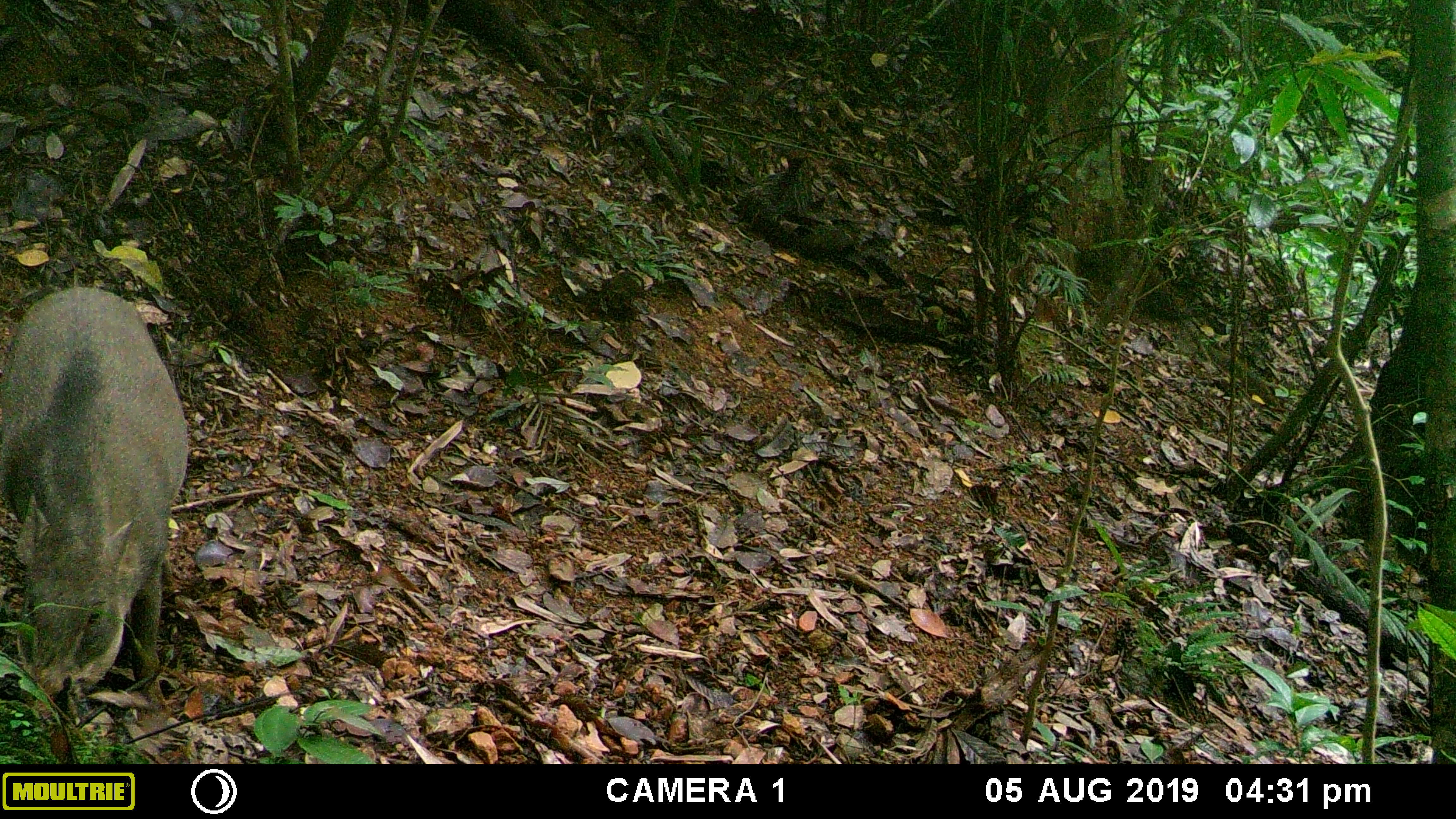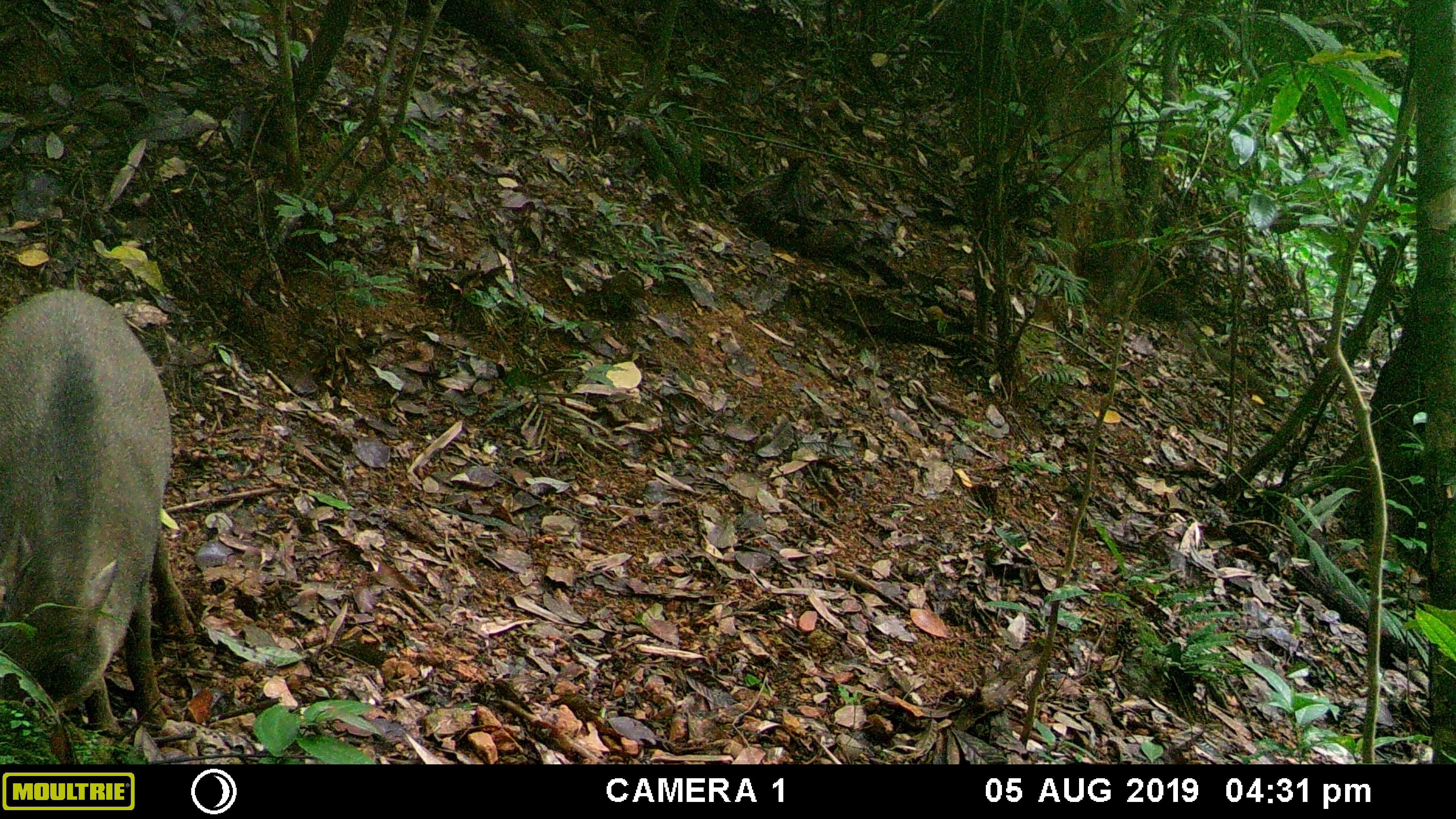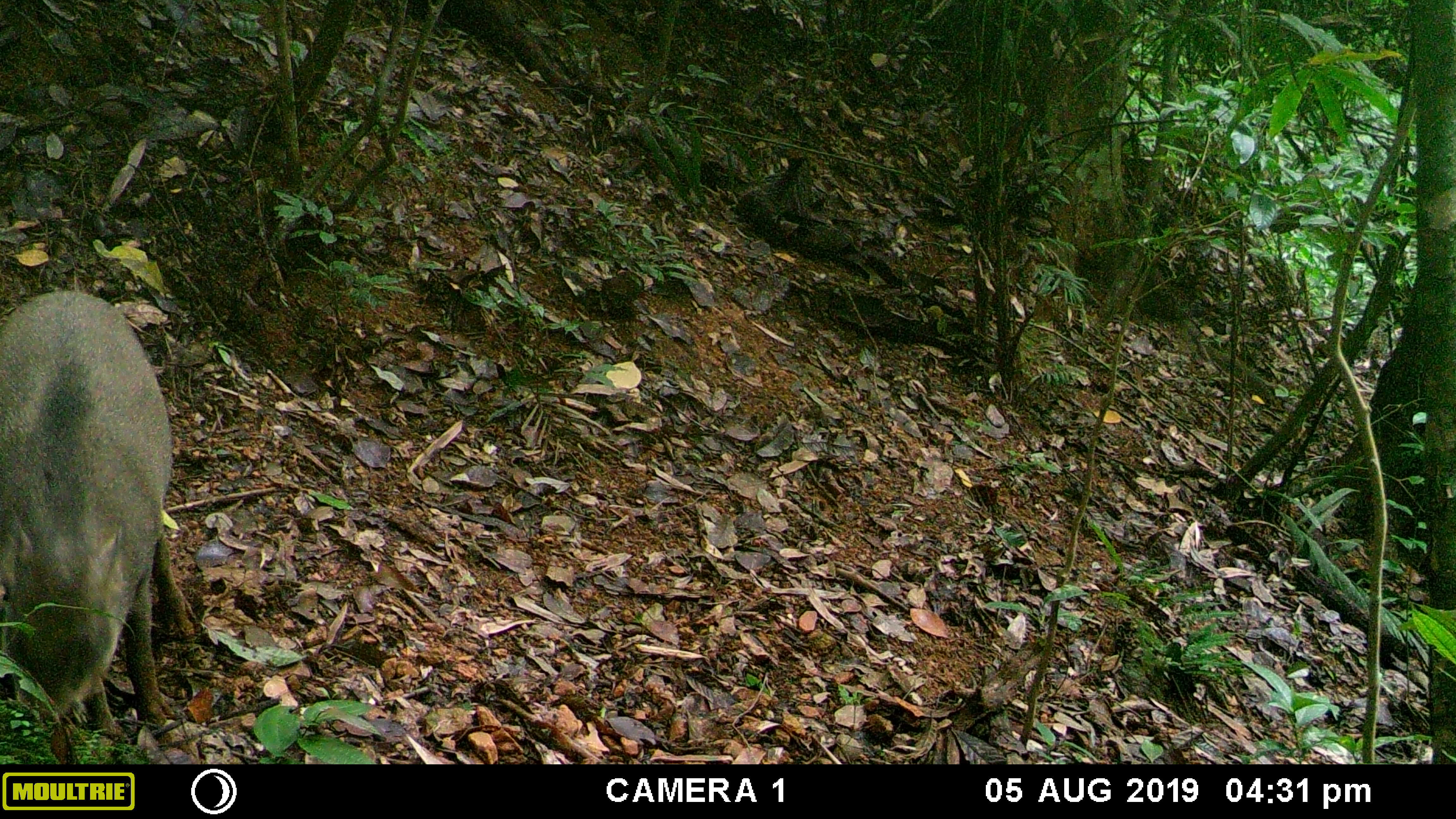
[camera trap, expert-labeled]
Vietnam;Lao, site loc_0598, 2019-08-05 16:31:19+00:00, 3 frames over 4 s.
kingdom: Animalia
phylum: Chordata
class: Mammalia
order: Artiodactyla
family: Suidae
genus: Sus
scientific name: Sus scrofa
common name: eurasian wild pig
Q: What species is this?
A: Eurasian wild pig (Sus scrofa).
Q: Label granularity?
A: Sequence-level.